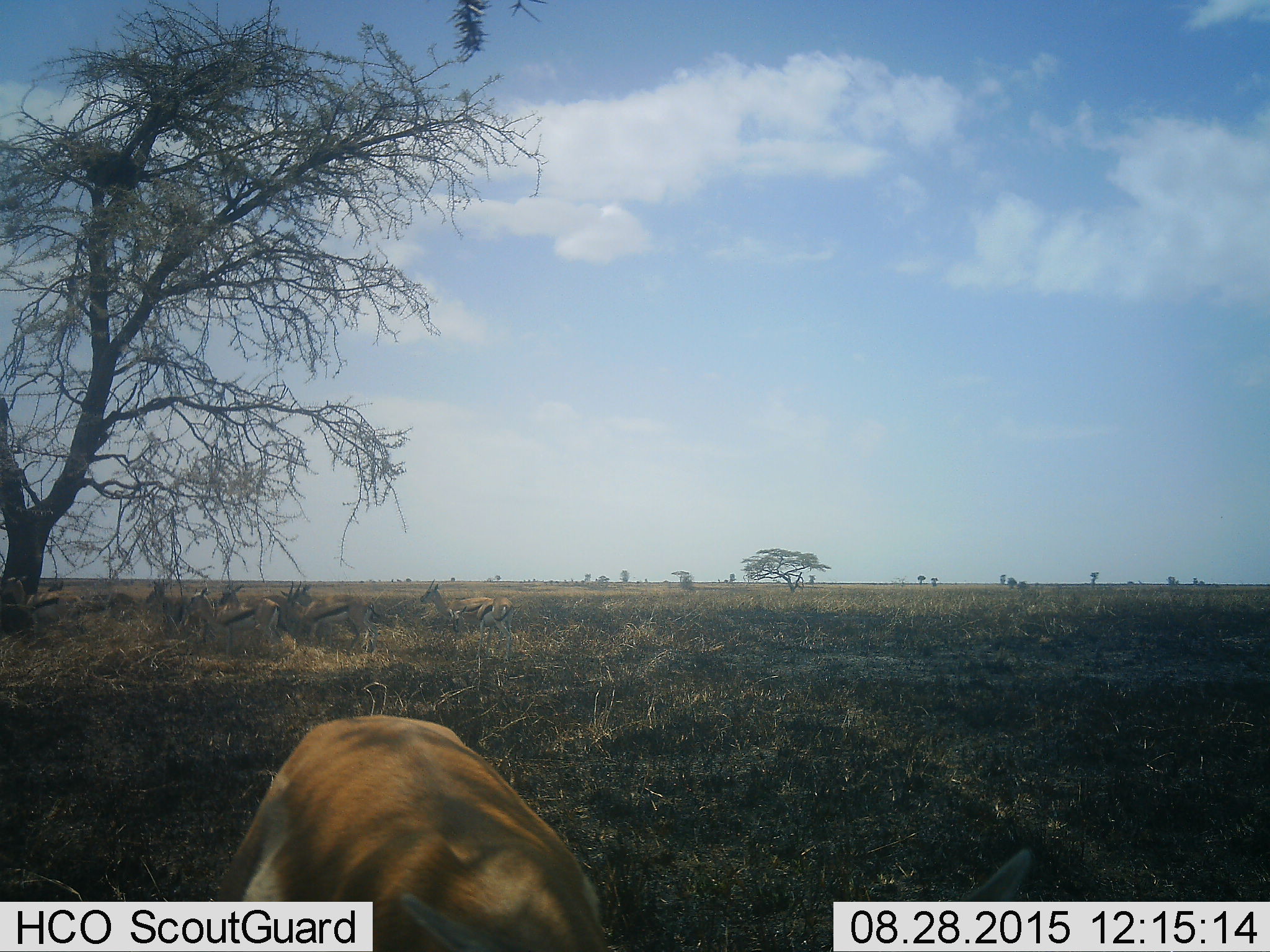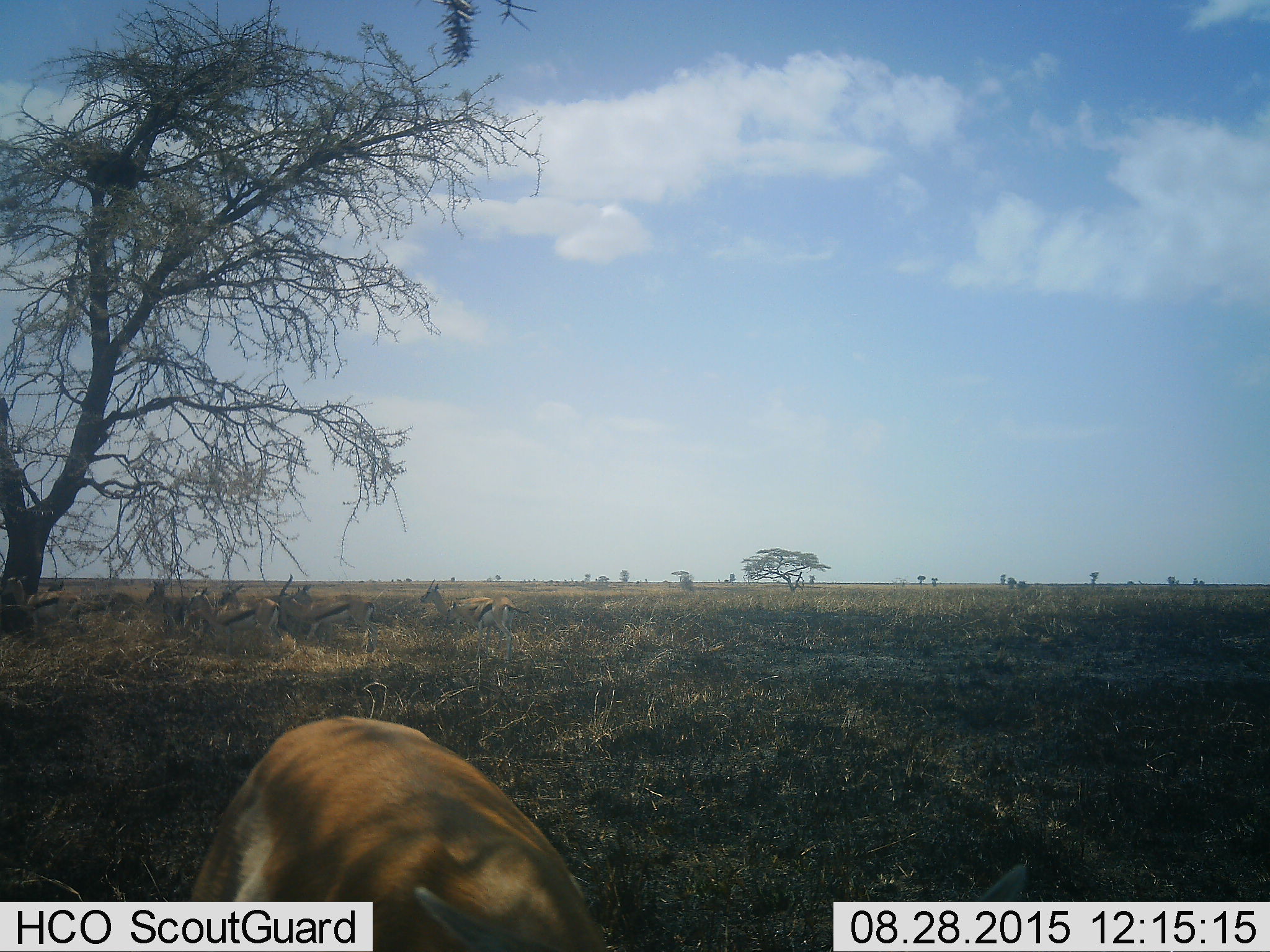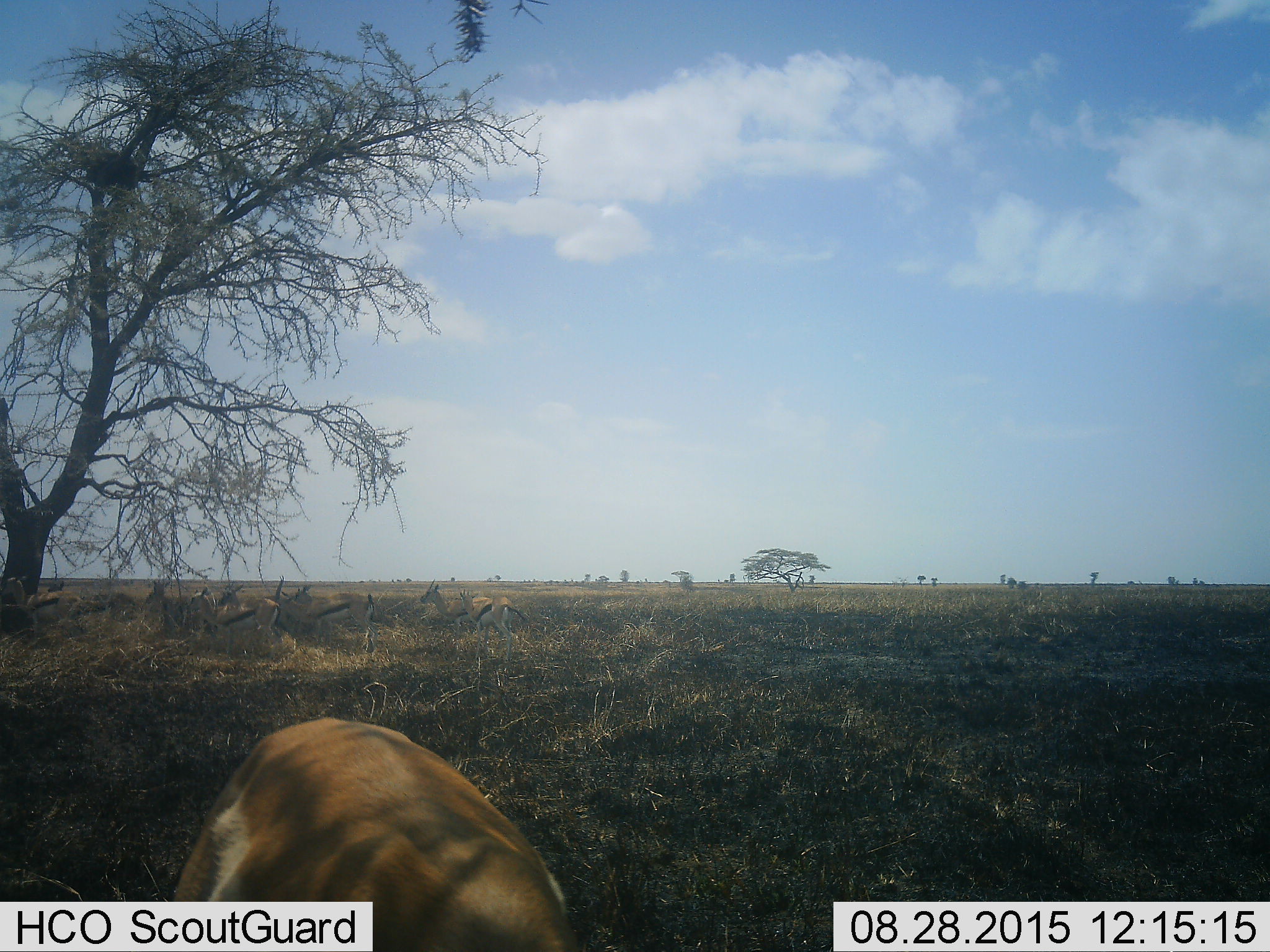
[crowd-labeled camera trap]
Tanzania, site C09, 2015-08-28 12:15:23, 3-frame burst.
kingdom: Animalia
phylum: Chordata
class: Mammalia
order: Artiodactyla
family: Bovidae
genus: Eudorcas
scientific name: Eudorcas thomsonii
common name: thomson's gazelle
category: gazellethomsons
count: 9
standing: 100%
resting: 23%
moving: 38%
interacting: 0%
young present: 8%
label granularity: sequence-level